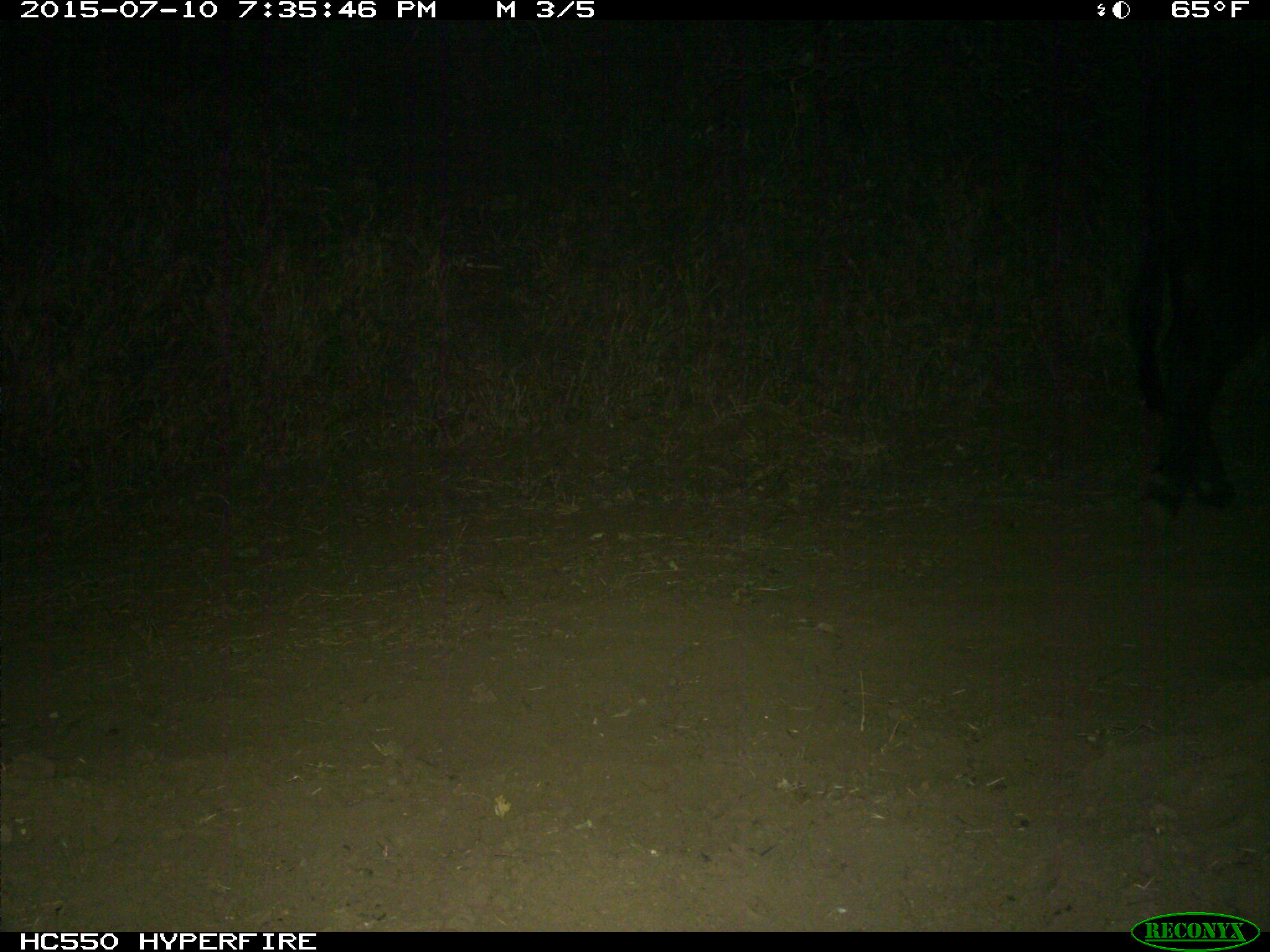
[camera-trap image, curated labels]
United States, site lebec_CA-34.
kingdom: Animalia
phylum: Chordata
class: Mammalia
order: Artiodactyla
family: Bovidae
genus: Bos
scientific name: Bos taurus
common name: domestic cow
Bos taurus (domestic cow).